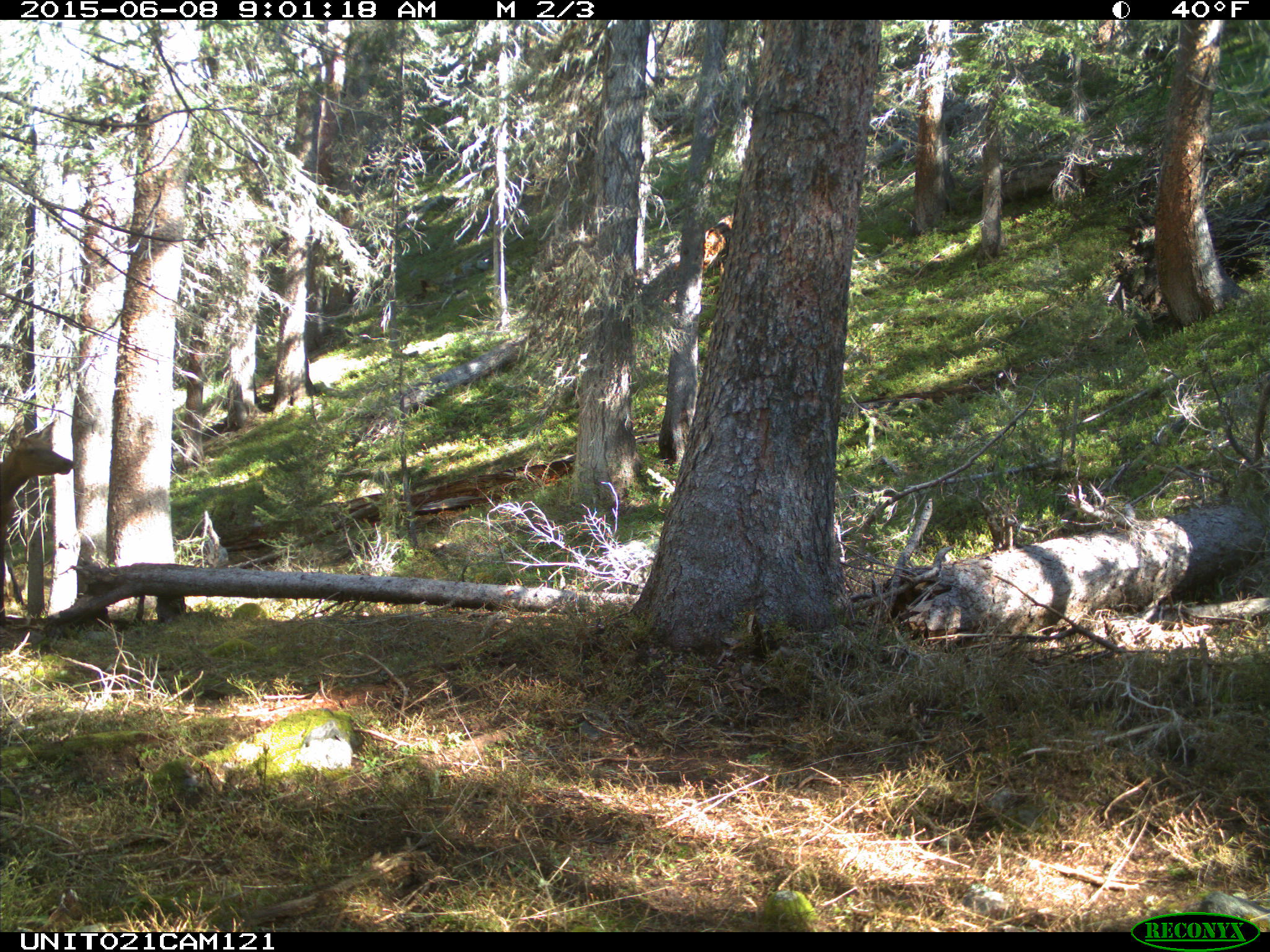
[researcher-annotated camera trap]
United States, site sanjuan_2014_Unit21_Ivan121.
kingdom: Animalia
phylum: Chordata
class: Mammalia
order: Artiodactyla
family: Cervidae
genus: Cervus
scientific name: Cervus elaphus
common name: red deer